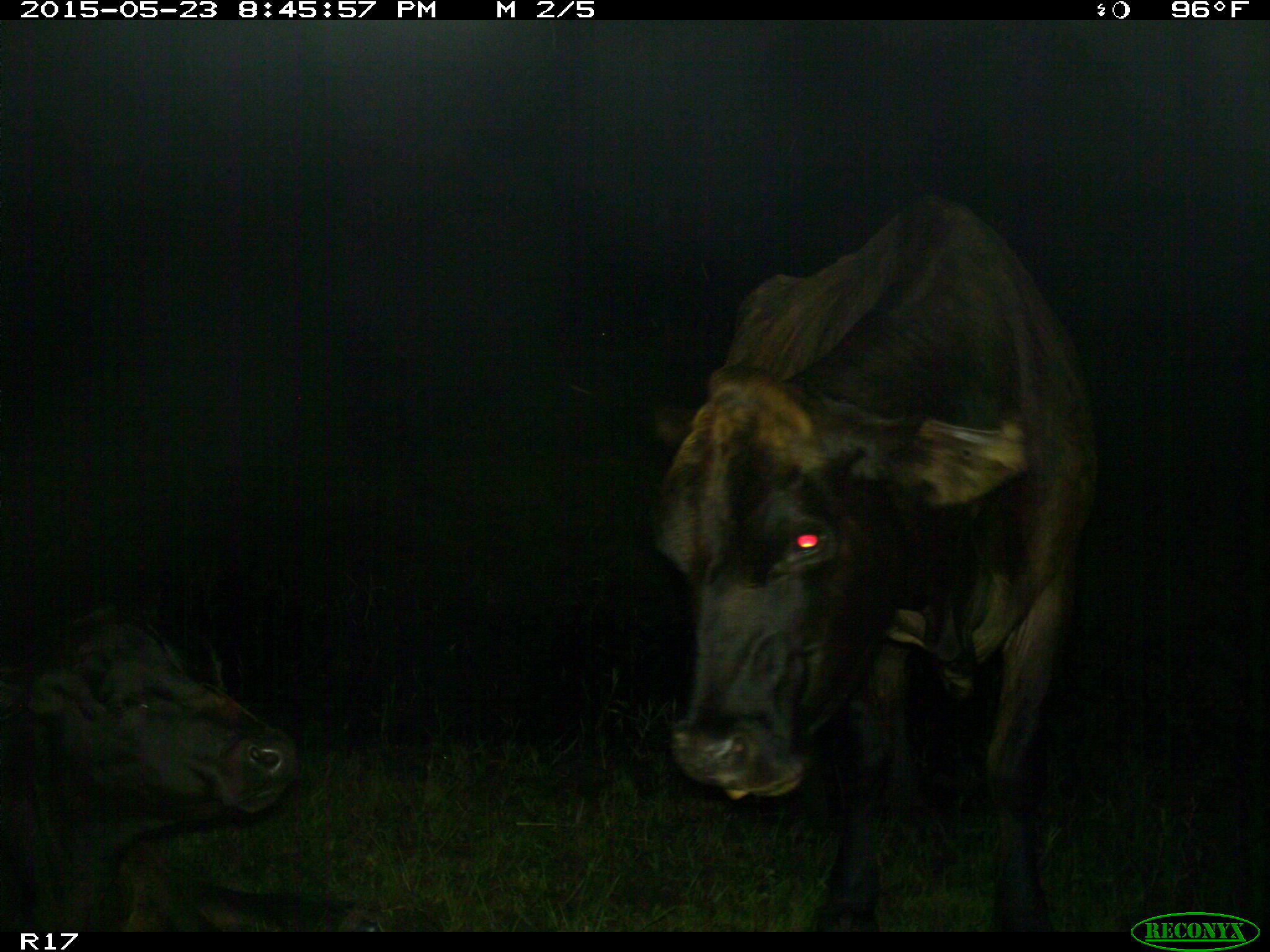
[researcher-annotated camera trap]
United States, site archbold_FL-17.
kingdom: Animalia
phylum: Chordata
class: Mammalia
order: Artiodactyla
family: Bovidae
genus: Bos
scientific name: Bos taurus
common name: domestic cow